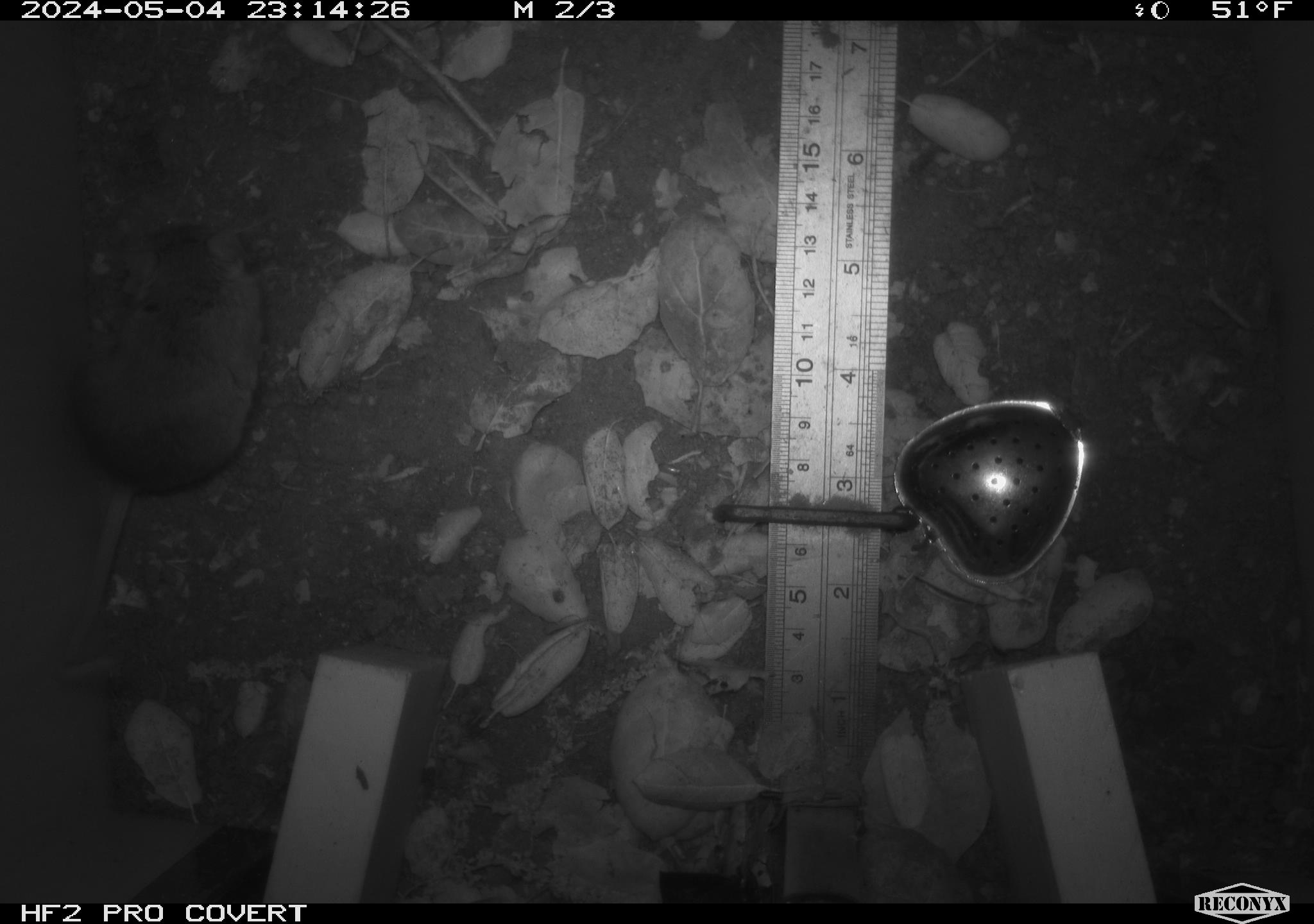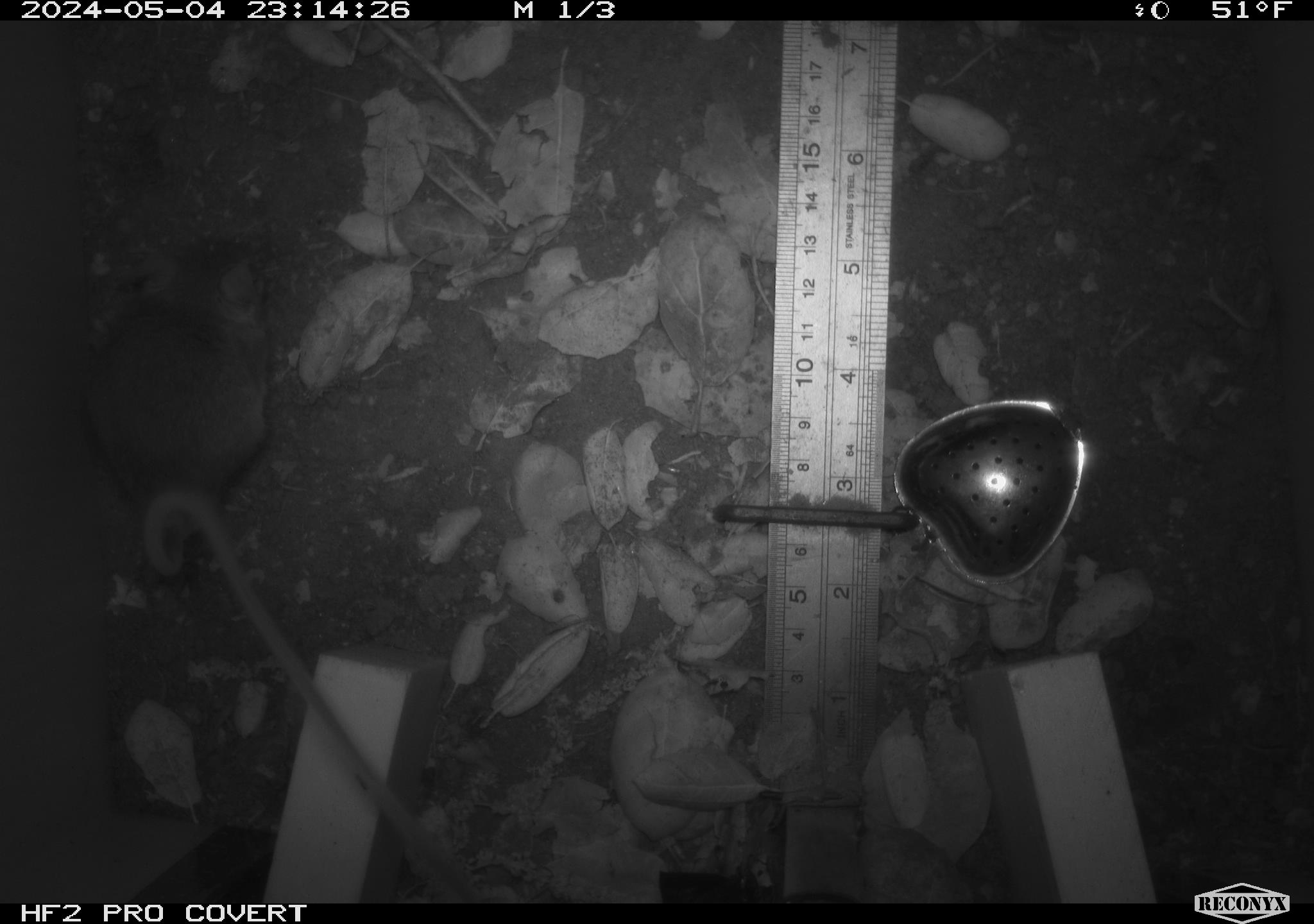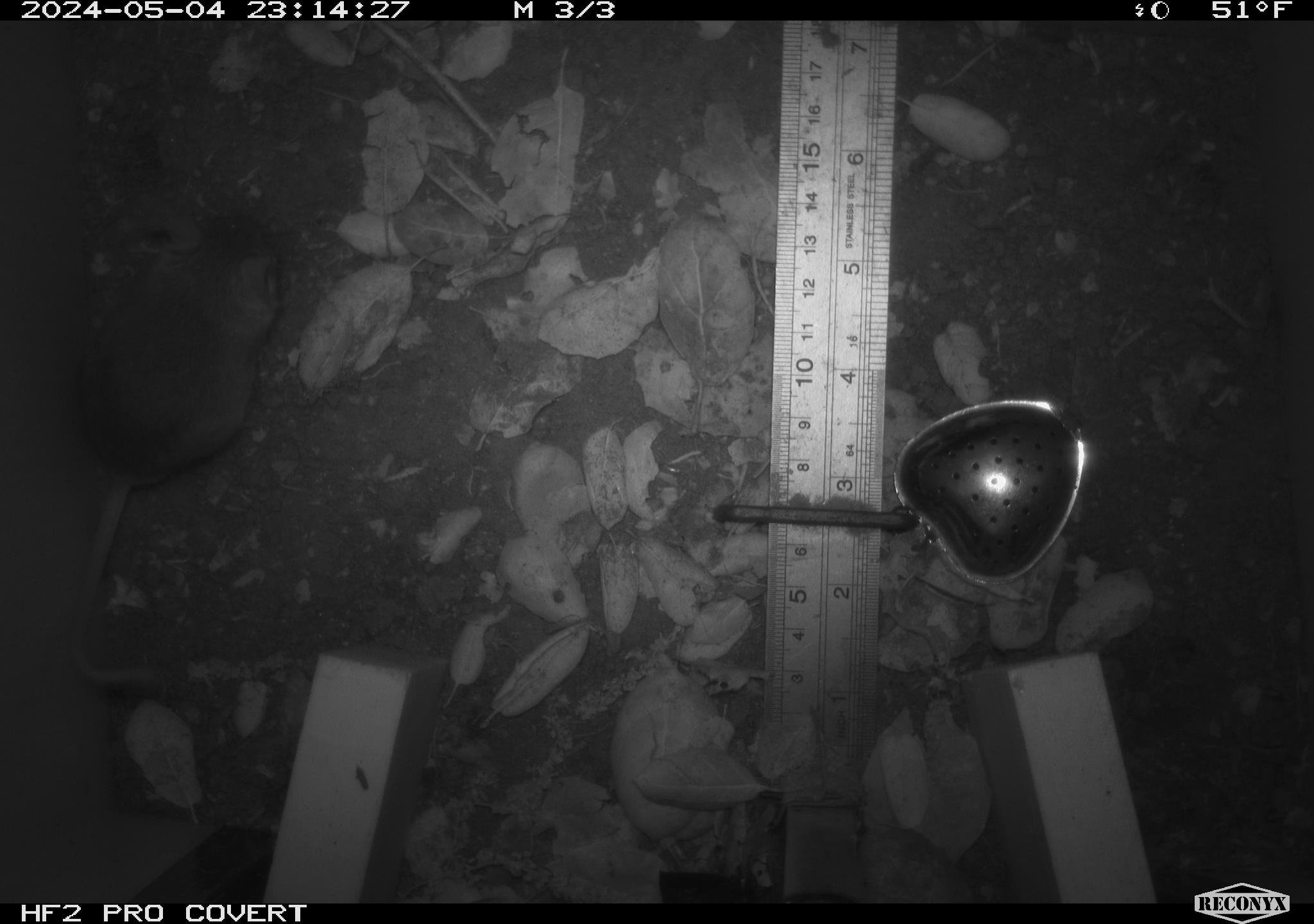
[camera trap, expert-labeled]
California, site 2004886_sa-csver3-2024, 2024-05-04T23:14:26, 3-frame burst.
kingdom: Animalia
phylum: Chordata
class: Mammalia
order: Rodentia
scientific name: Rodentia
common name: rodent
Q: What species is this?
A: Rodent (Rodentia).